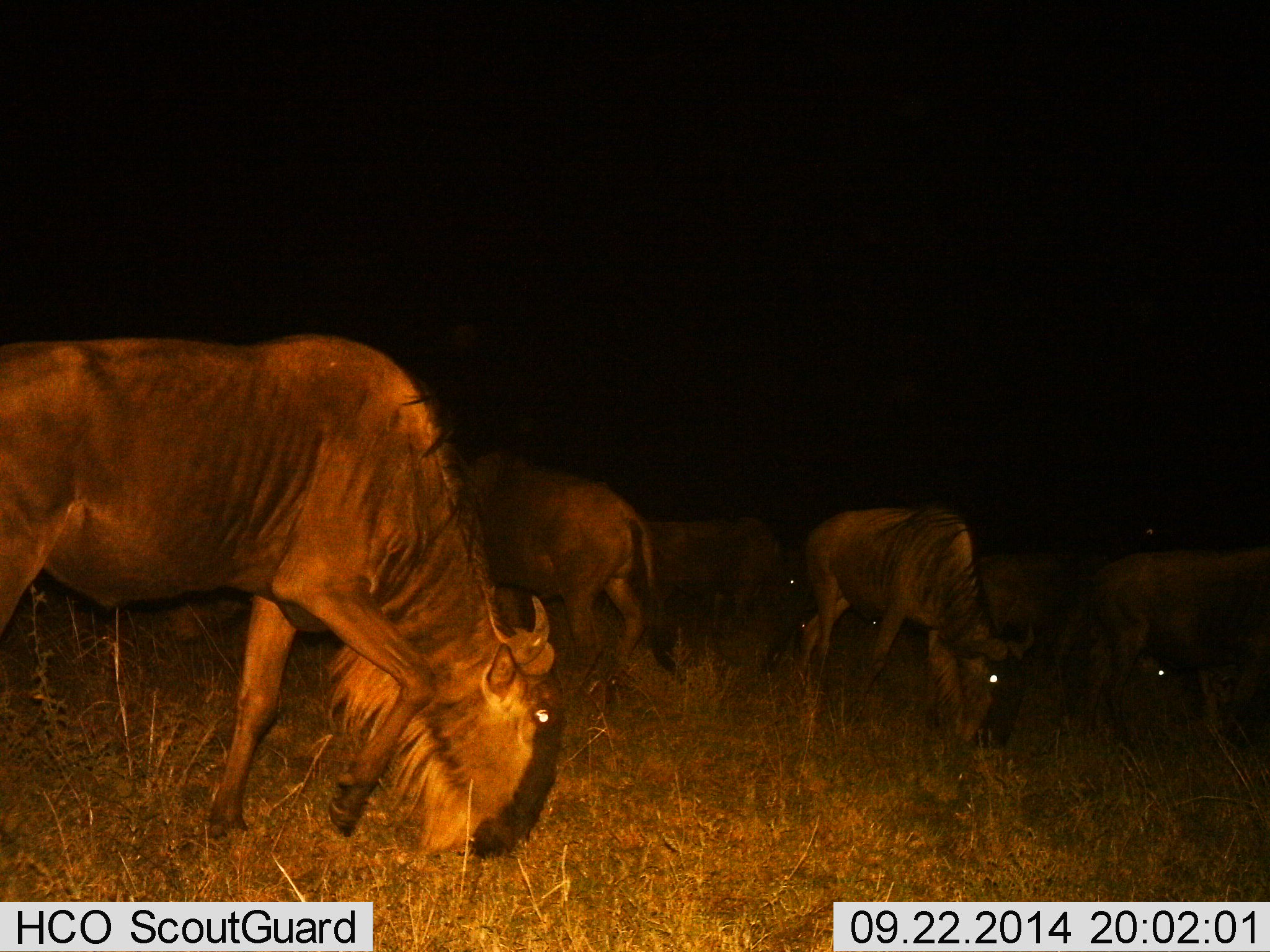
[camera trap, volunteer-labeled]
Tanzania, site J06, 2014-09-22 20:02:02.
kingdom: Animalia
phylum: Chordata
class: Mammalia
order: Artiodactyla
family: Bovidae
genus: Connochaetes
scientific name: Connochaetes taurinus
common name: blue wildebeest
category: wildebeest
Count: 6.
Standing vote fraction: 40%.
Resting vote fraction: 0%.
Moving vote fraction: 10%.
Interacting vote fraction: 0%.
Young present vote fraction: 0%.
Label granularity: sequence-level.